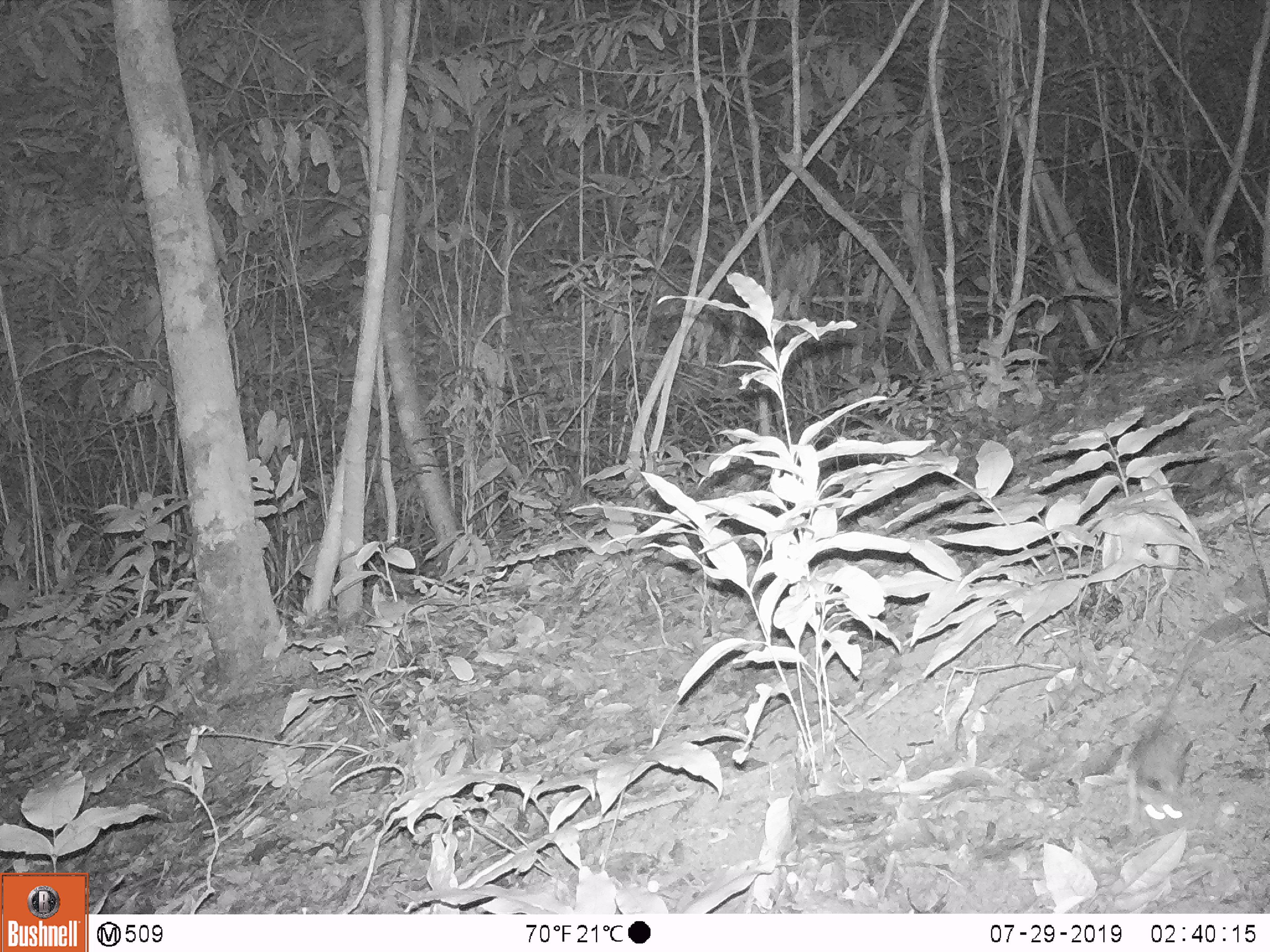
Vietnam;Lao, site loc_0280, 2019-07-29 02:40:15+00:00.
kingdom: Animalia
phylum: Chordata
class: Mammalia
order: Rodentia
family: Muridae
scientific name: Muridae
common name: old-world mice and rats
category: unidentified murid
Unidentified murid (old-world mice and rats) (Muridae). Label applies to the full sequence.